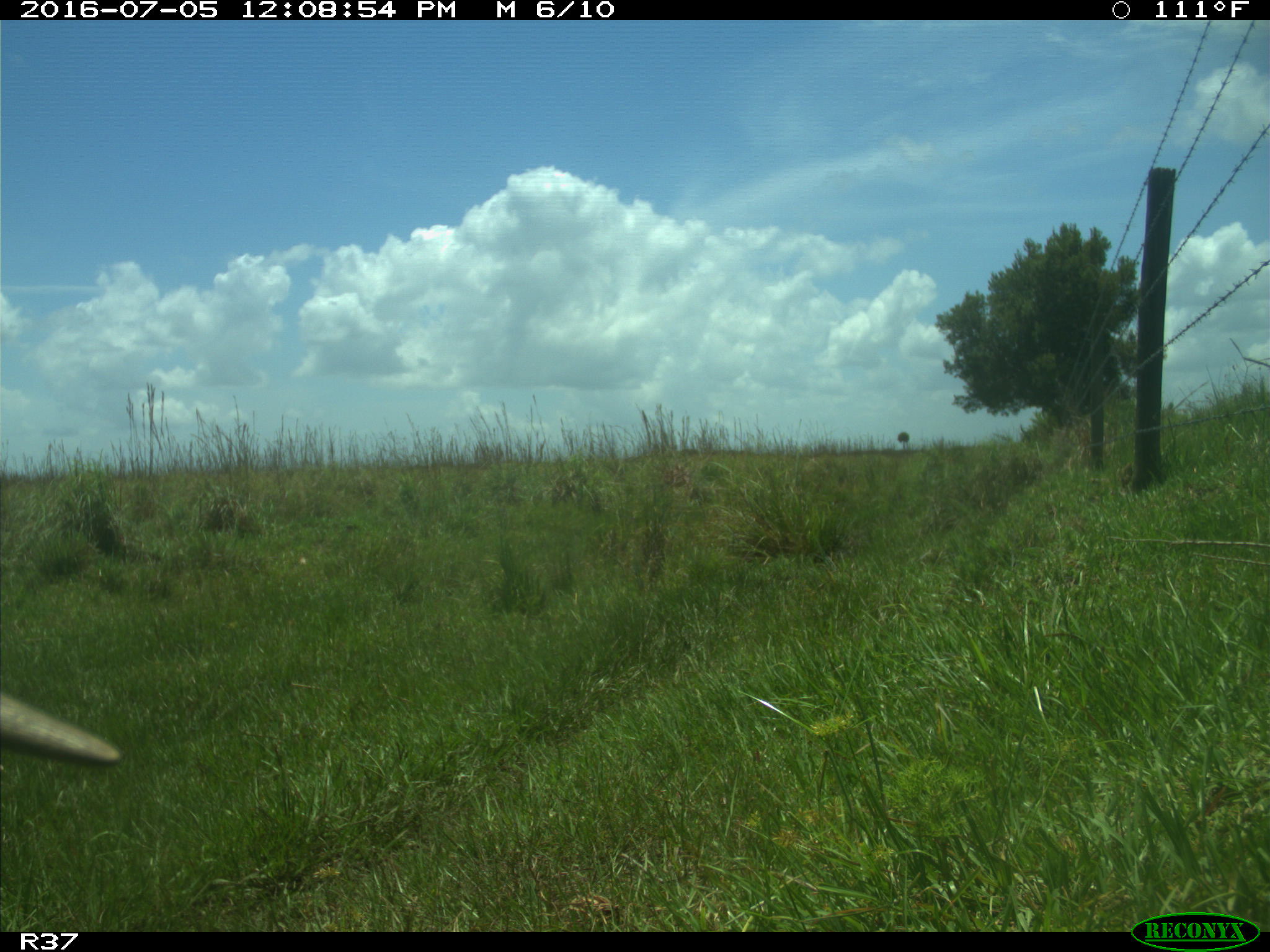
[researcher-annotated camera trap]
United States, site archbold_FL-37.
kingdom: Animalia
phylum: Chordata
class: Mammalia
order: Artiodactyla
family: Bovidae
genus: Bos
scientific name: Bos taurus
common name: domestic cow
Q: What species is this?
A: Bos taurus (domestic cow).